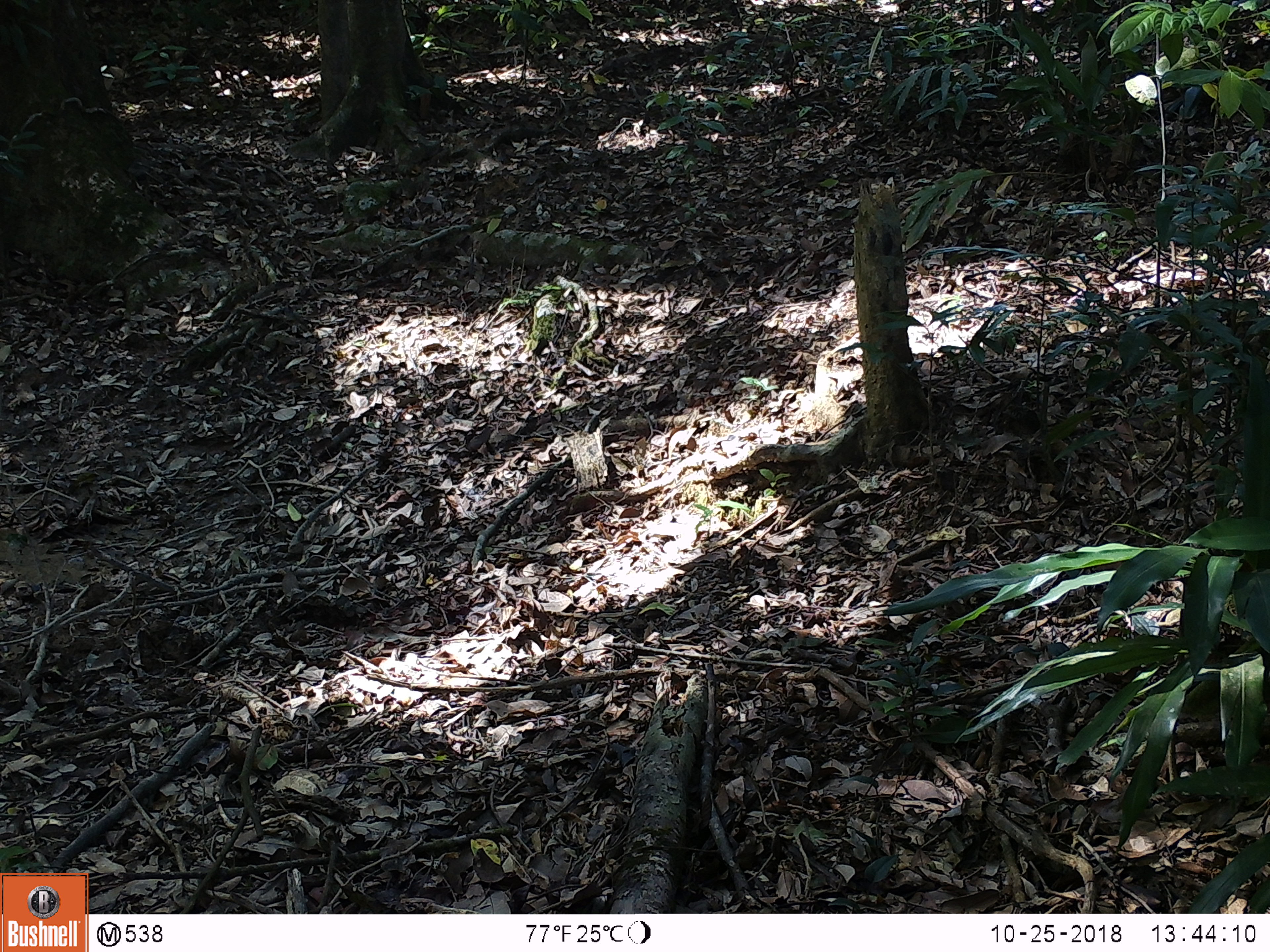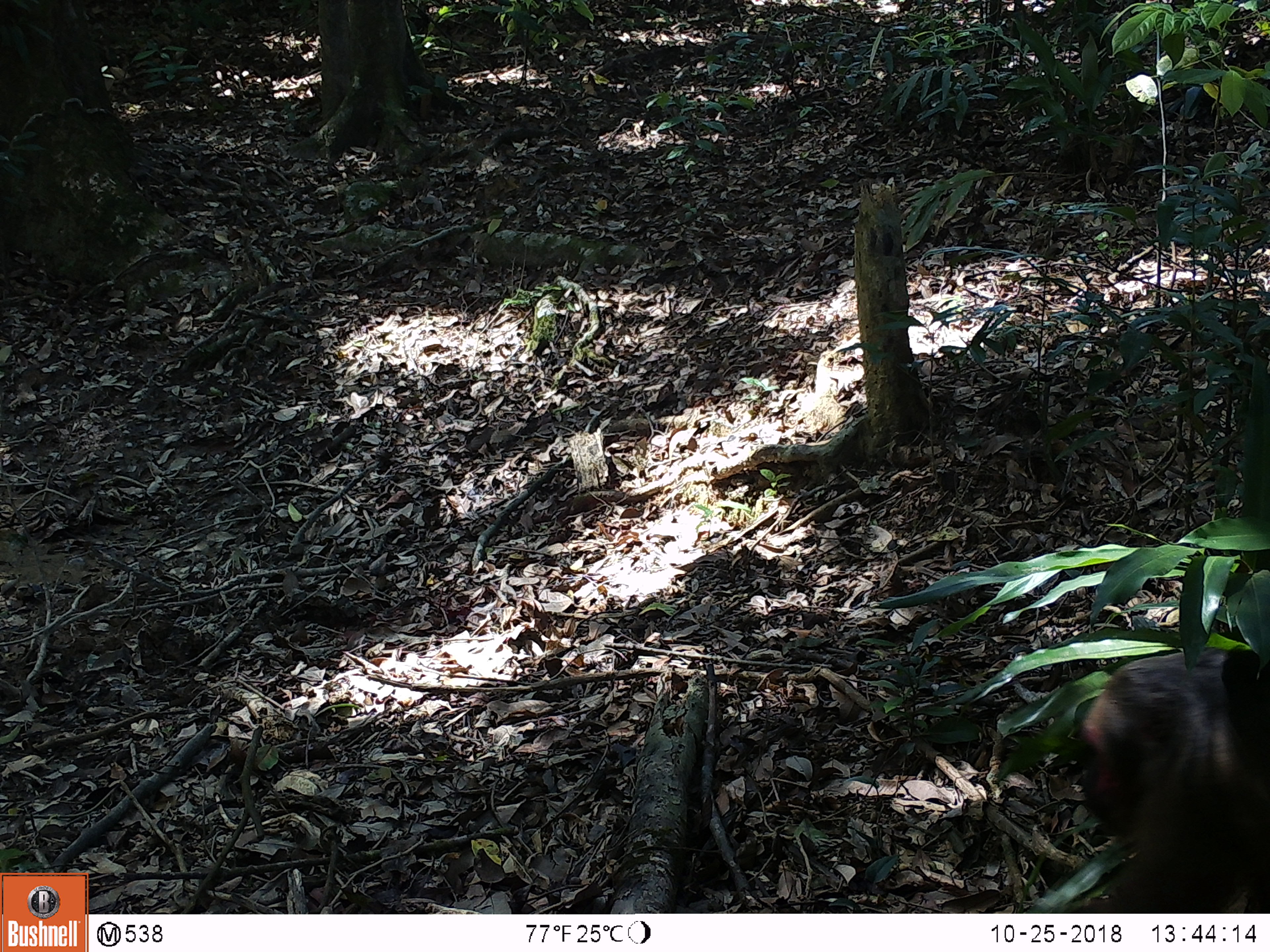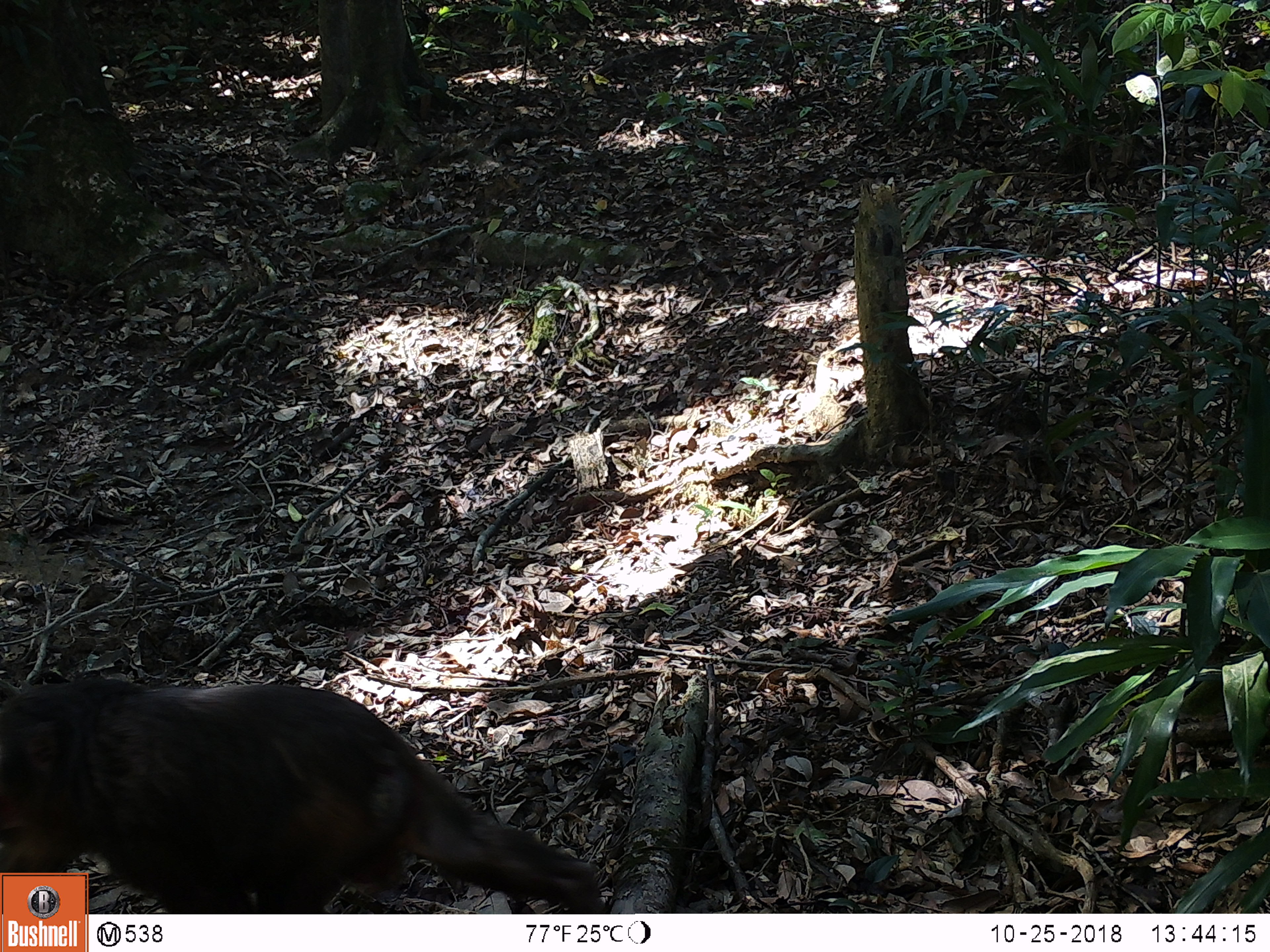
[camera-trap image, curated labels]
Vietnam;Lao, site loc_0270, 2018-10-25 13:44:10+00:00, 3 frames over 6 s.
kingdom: Animalia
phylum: Chordata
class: Mammalia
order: Primates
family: Cercopithecidae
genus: Macaca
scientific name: Macaca arctoides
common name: stump-tailed macaque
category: stump tailed macaque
Stump tailed macaque (stump-tailed macaque) (Macaca arctoides). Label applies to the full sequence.